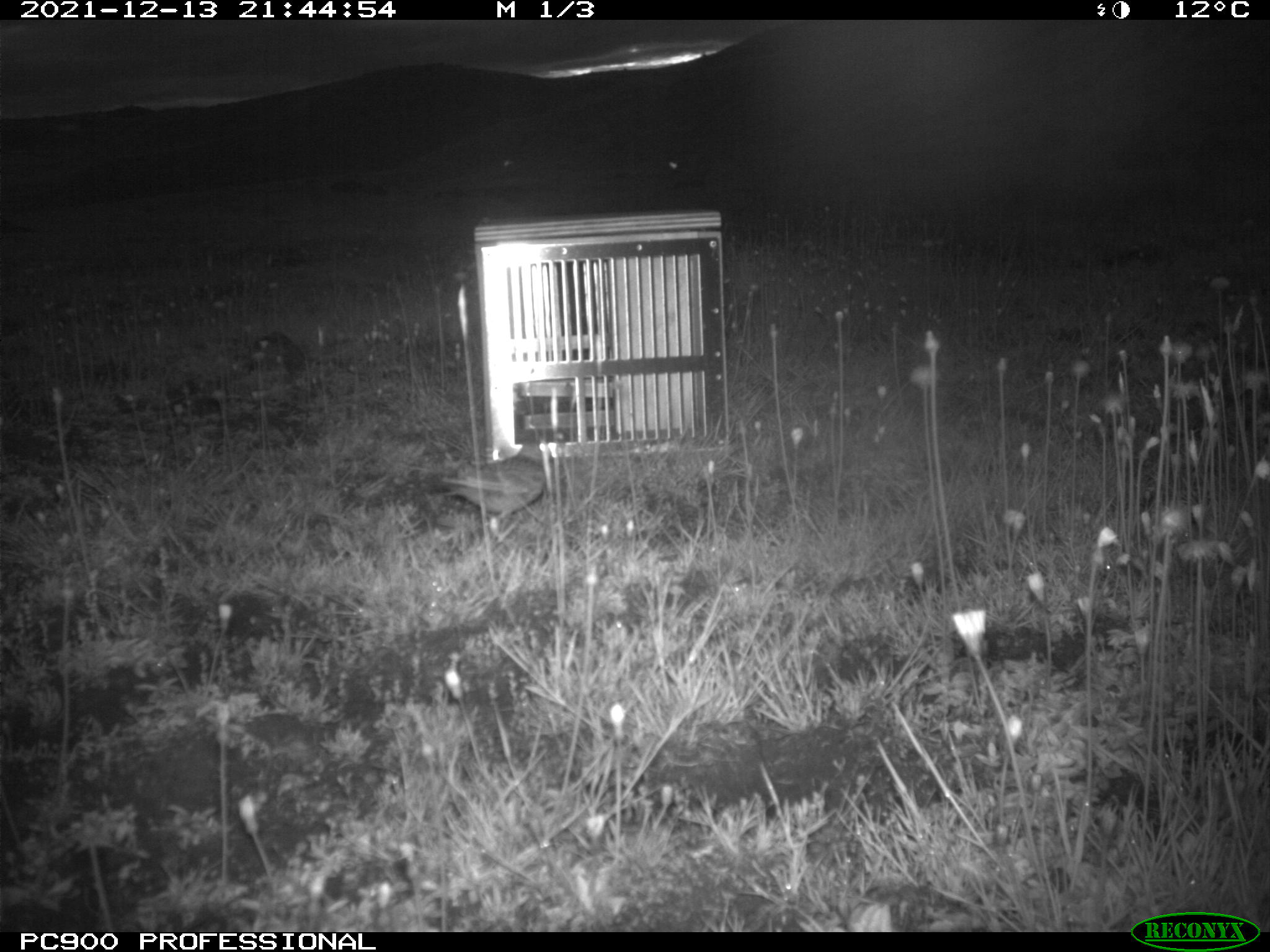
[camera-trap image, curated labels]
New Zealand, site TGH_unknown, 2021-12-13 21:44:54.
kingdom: Animalia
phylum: Chordata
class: Aves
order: Passeriformes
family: Motacillidae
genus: Anthus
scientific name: Anthus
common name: pipit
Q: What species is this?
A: Pipit (Anthus).